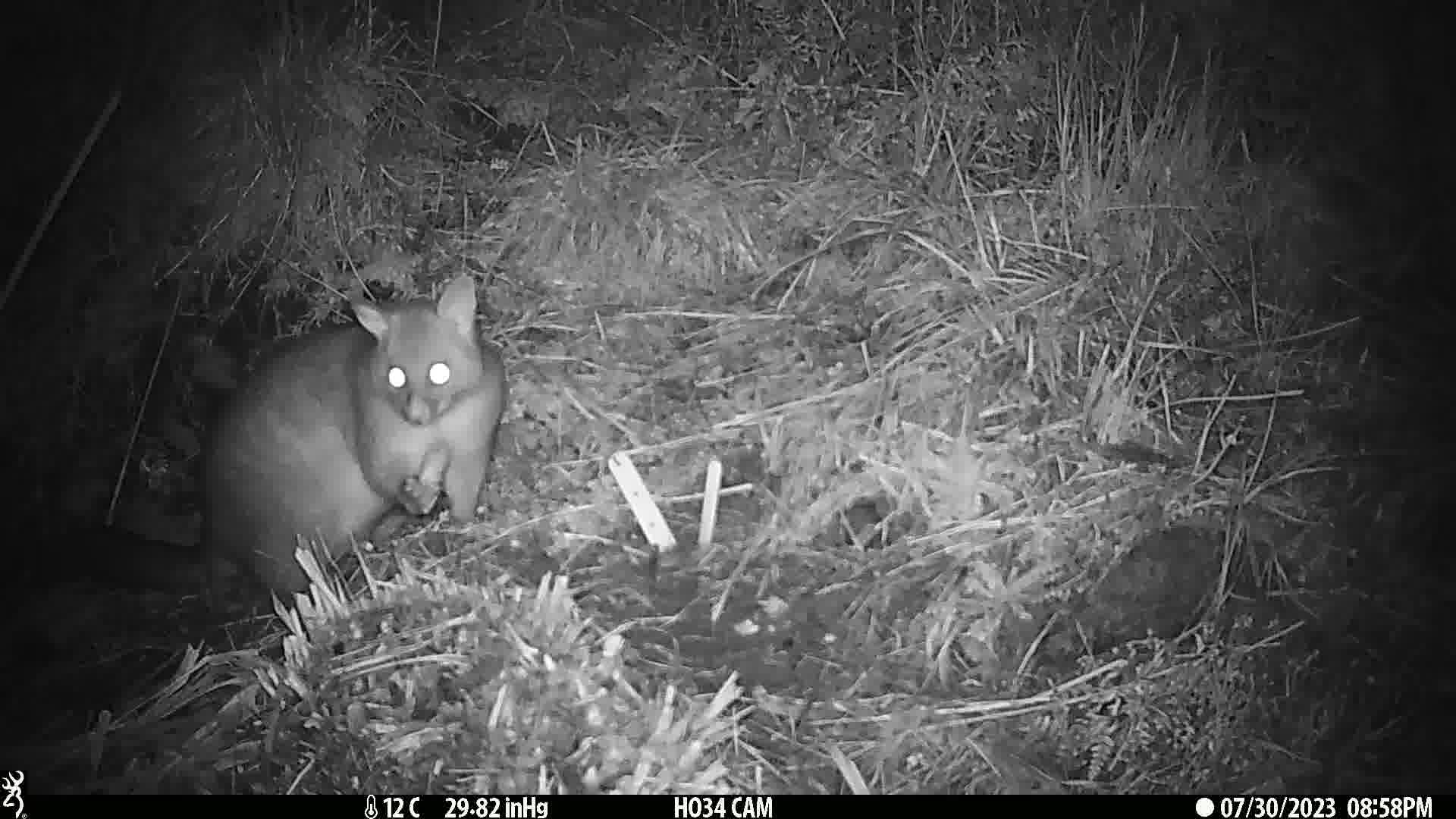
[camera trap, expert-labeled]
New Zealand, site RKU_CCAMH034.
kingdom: Animalia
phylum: Chordata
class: Mammalia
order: Diprotodontia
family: Phalangeridae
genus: Trichosurus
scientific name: Trichosurus vulpecula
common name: common brushtail possum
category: possum